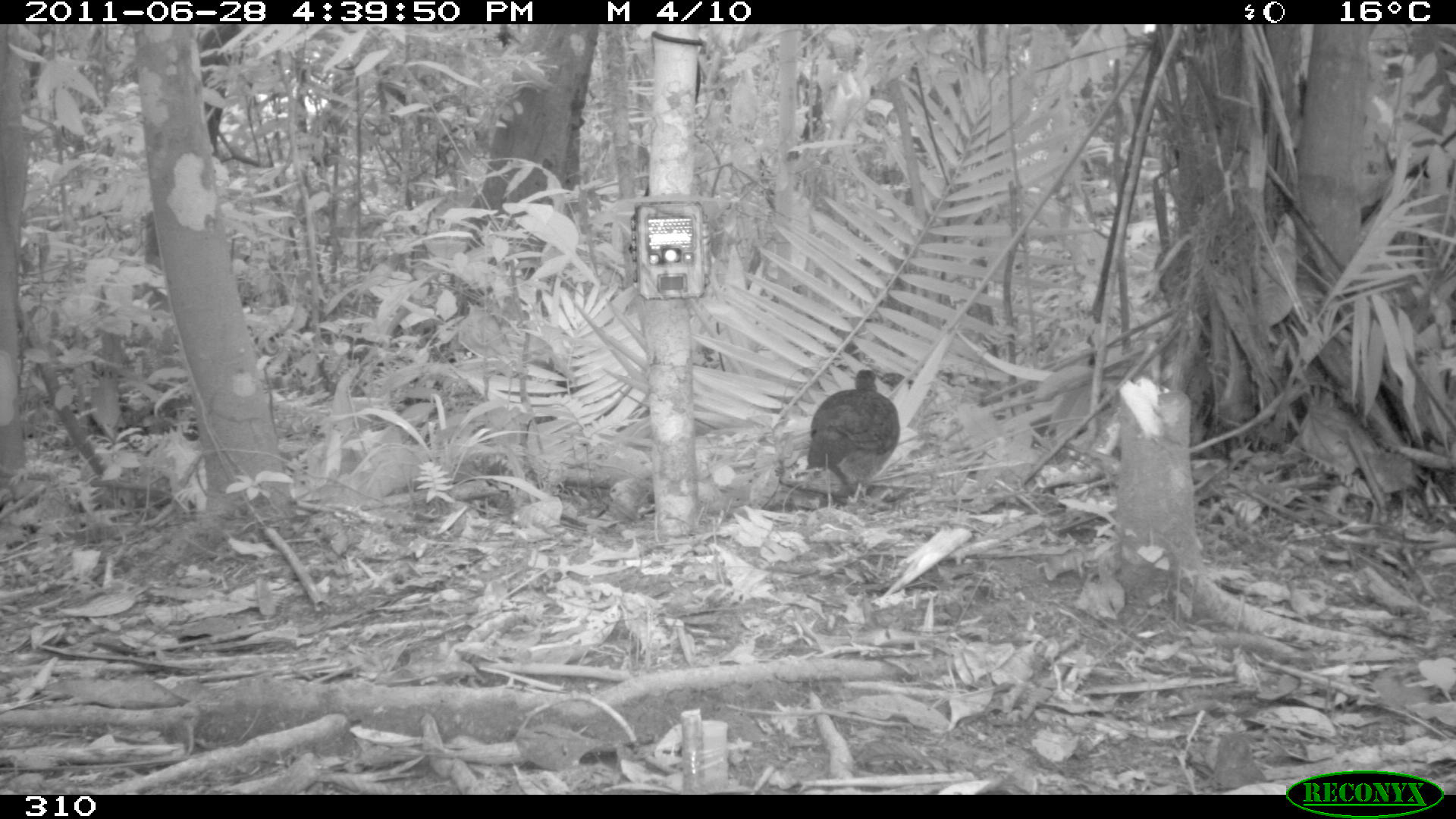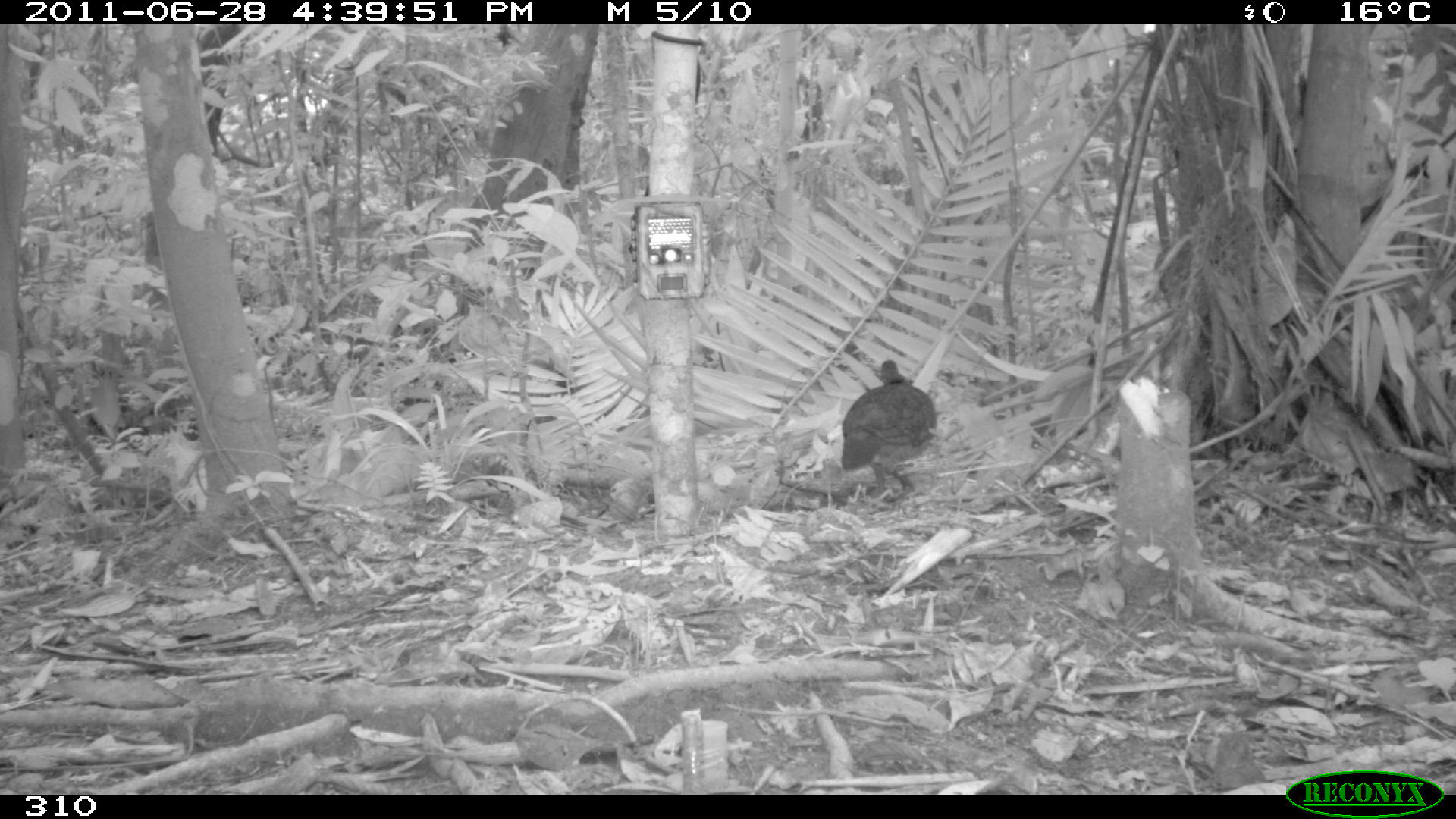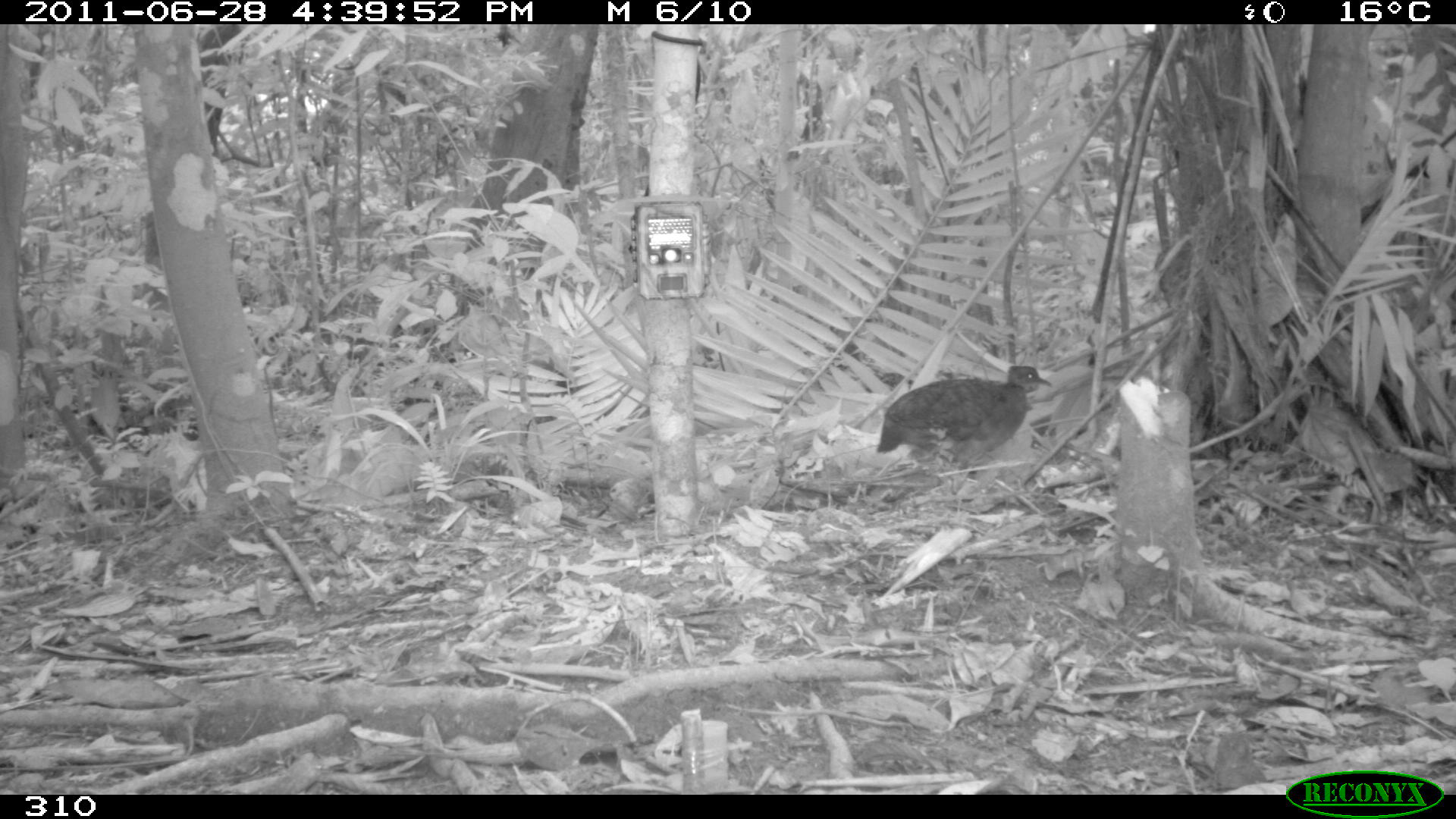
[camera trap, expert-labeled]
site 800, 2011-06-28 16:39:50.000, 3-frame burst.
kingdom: Animalia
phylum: Chordata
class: Aves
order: Galliformes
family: Phasianidae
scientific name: Phasianidae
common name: quails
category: quail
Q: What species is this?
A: Quail (quails) (Phasianidae).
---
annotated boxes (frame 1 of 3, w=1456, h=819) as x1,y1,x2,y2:
quail: 806,369,900,503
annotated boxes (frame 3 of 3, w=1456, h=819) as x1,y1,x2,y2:
quail: 876,365,1053,471